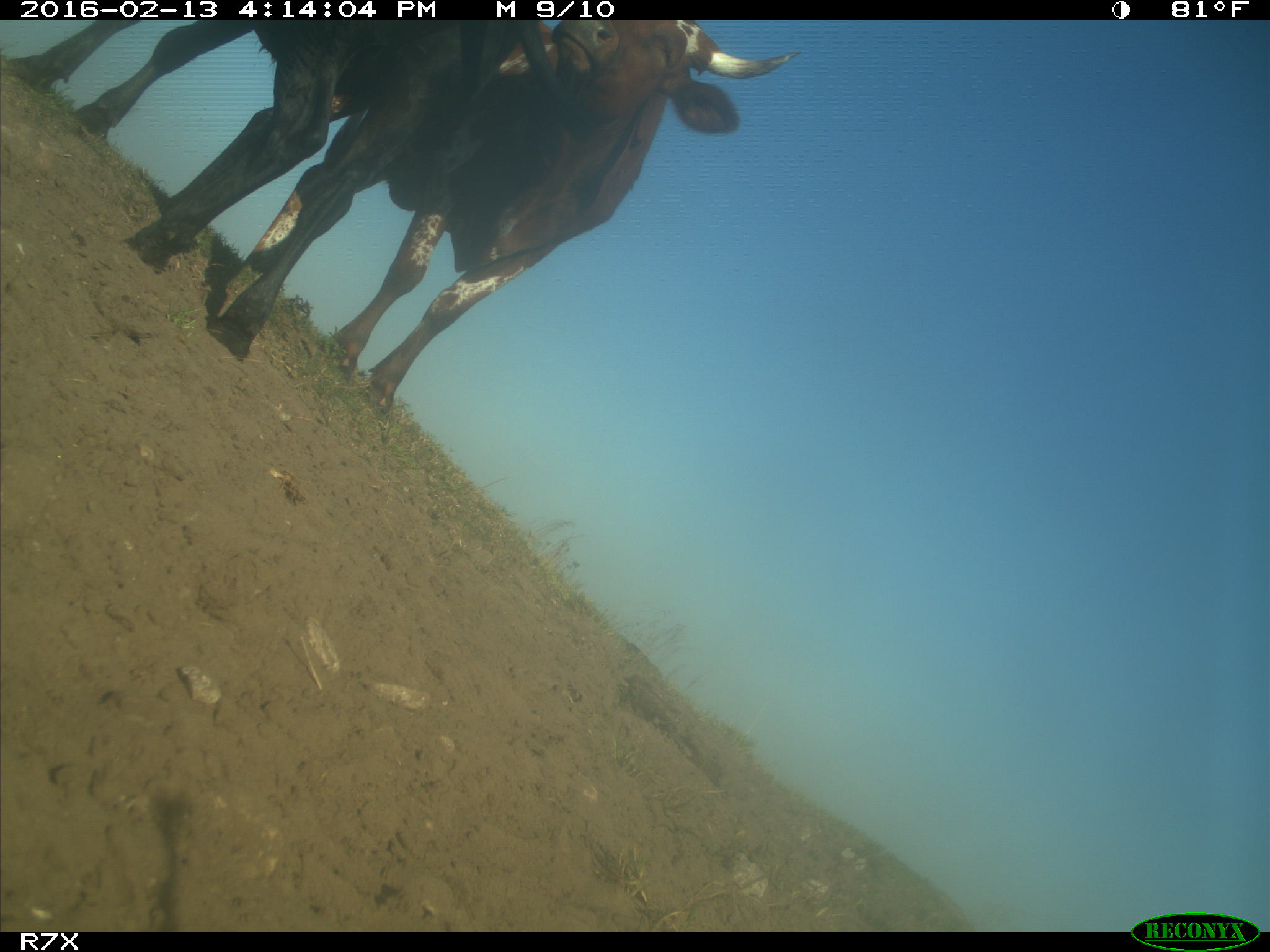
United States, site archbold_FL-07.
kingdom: Animalia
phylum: Chordata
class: Mammalia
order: Artiodactyla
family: Bovidae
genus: Bos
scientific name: Bos taurus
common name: domestic cow